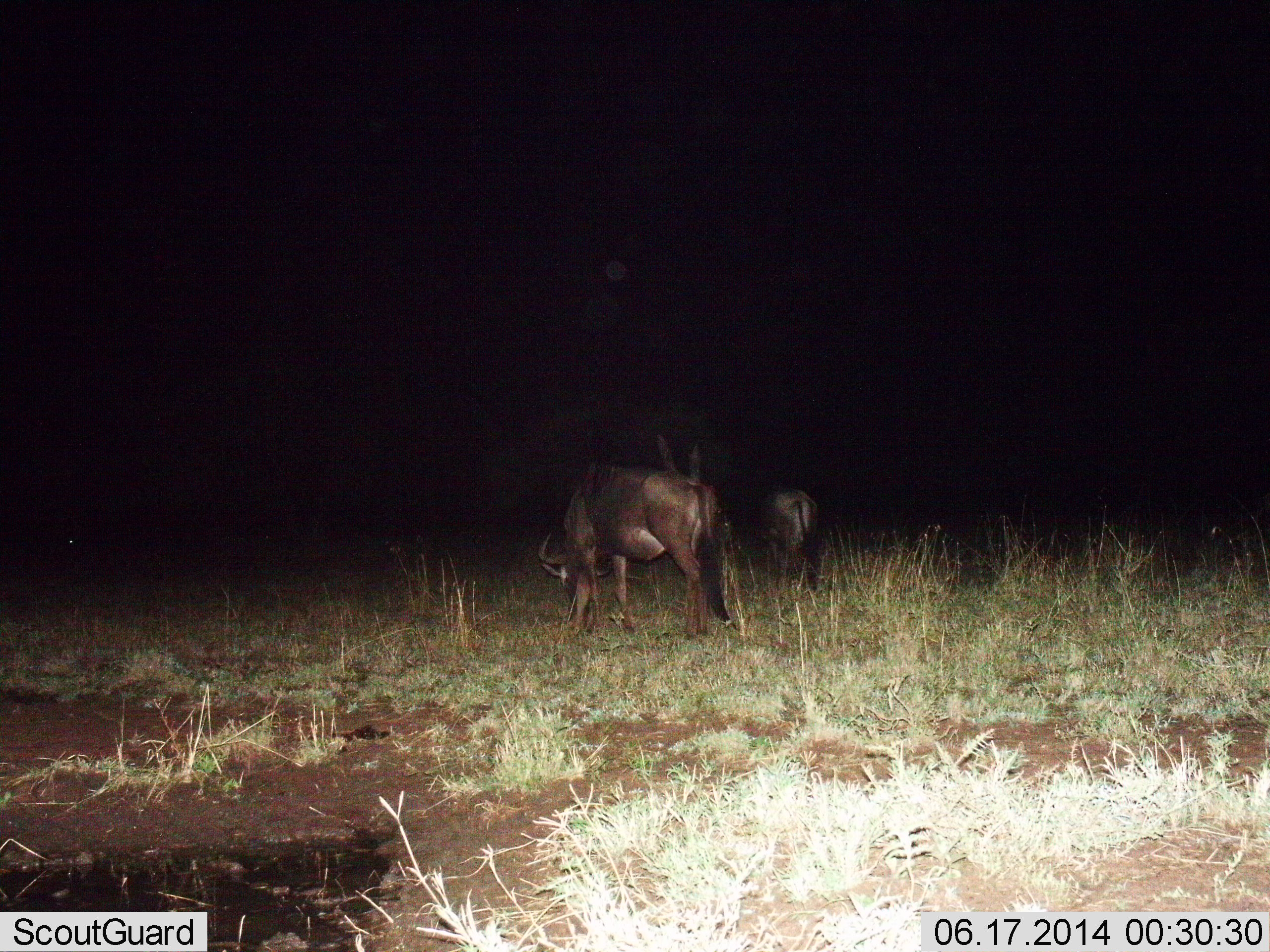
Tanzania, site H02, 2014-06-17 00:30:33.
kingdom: Animalia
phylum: Chordata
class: Mammalia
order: Artiodactyla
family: Bovidae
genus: Connochaetes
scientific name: Connochaetes taurinus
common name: blue wildebeest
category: wildebeest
Wildebeest (blue wildebeest) (Connochaetes taurinus), count 2. Behavior (volunteer vote fractions): standing 20%, resting 10%, moving 10%, interacting 0%. Young present (vote fraction): 0%. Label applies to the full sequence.